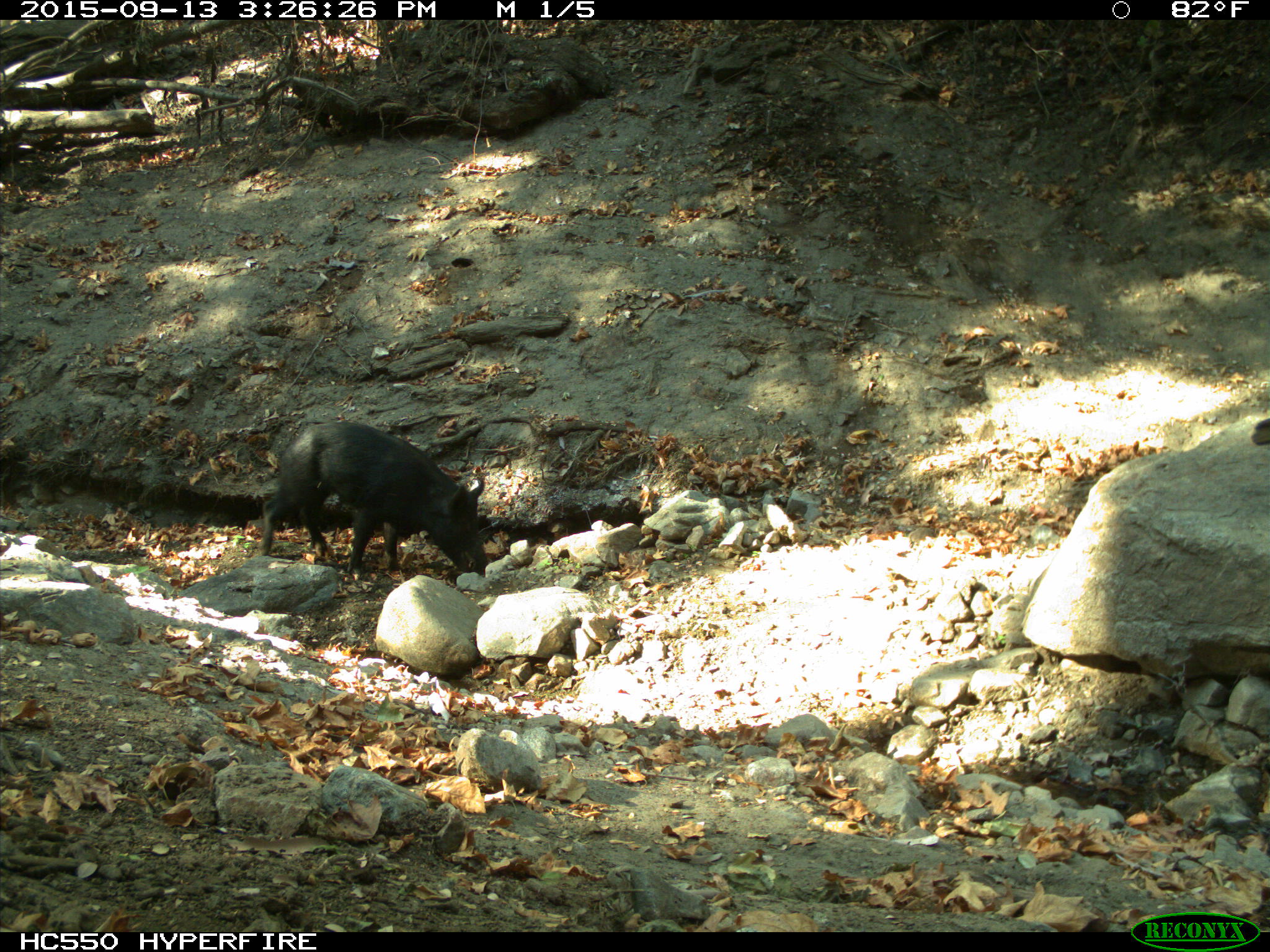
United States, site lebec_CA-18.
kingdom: Animalia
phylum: Chordata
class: Mammalia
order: Artiodactyla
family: Suidae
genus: Sus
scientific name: Sus scrofa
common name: wild boar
Sus scrofa (wild boar).